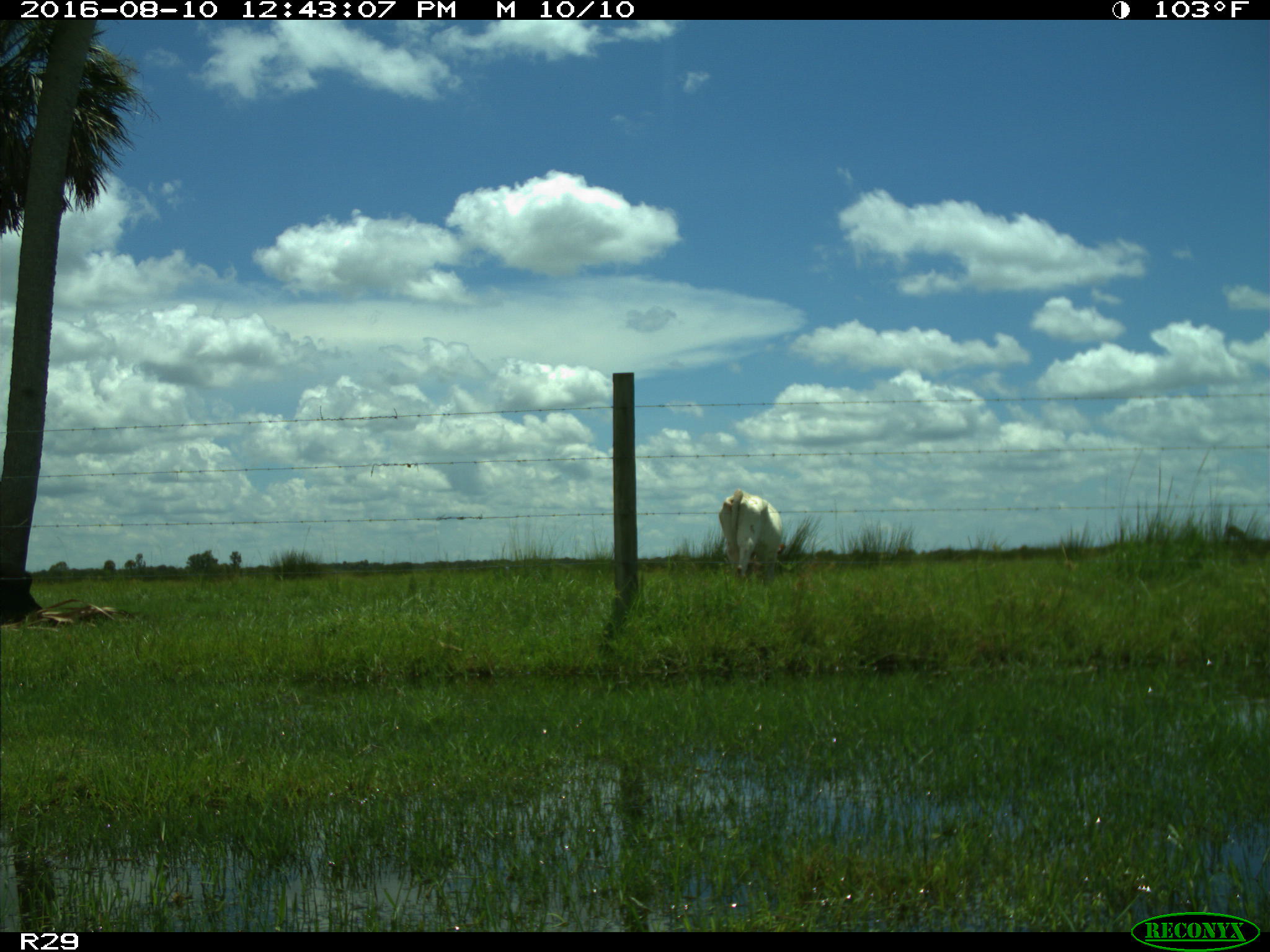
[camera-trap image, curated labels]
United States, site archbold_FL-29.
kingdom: Animalia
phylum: Chordata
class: Mammalia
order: Artiodactyla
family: Bovidae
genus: Bos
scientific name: Bos taurus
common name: domestic cow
Bos taurus (domestic cow).